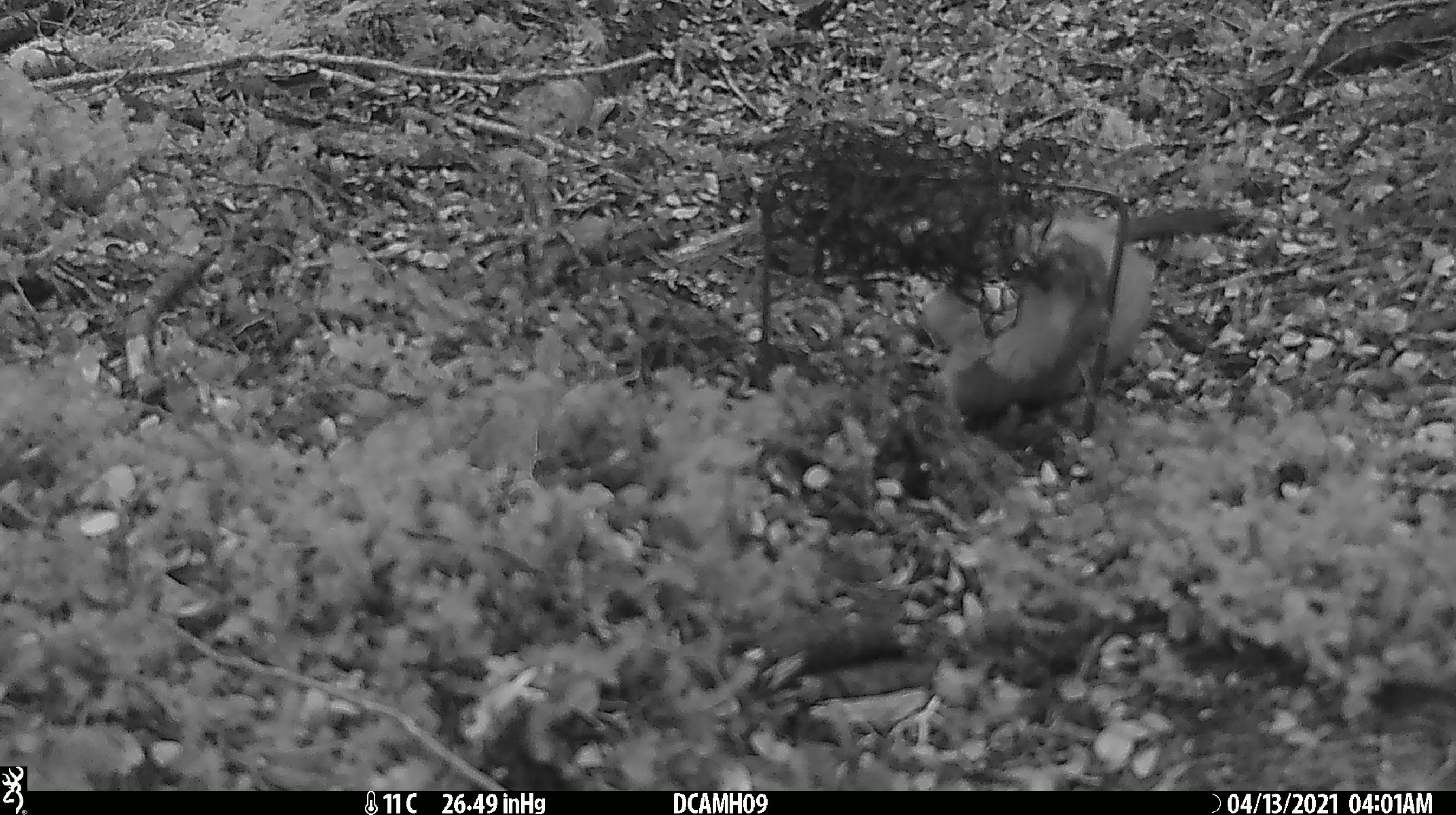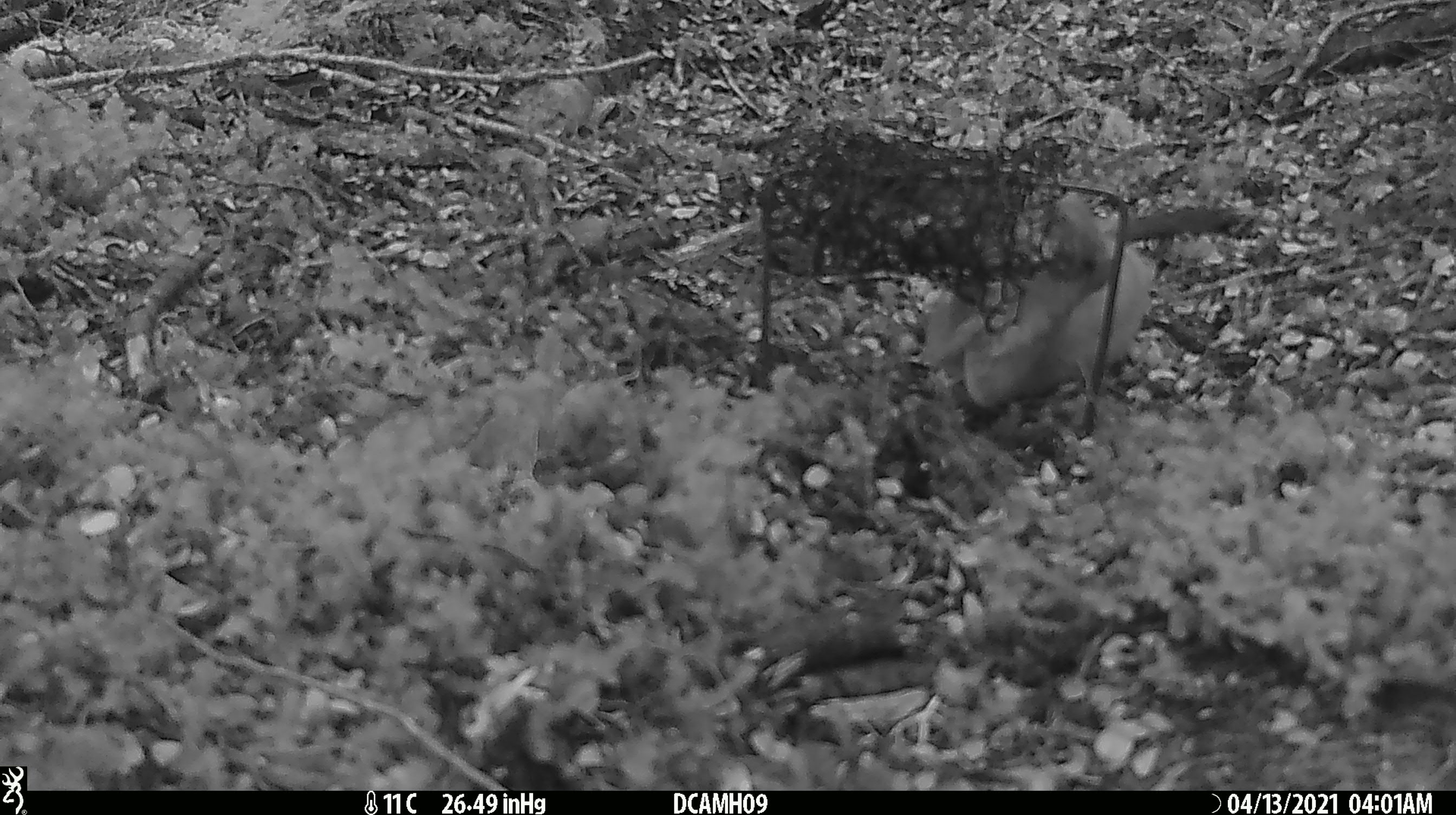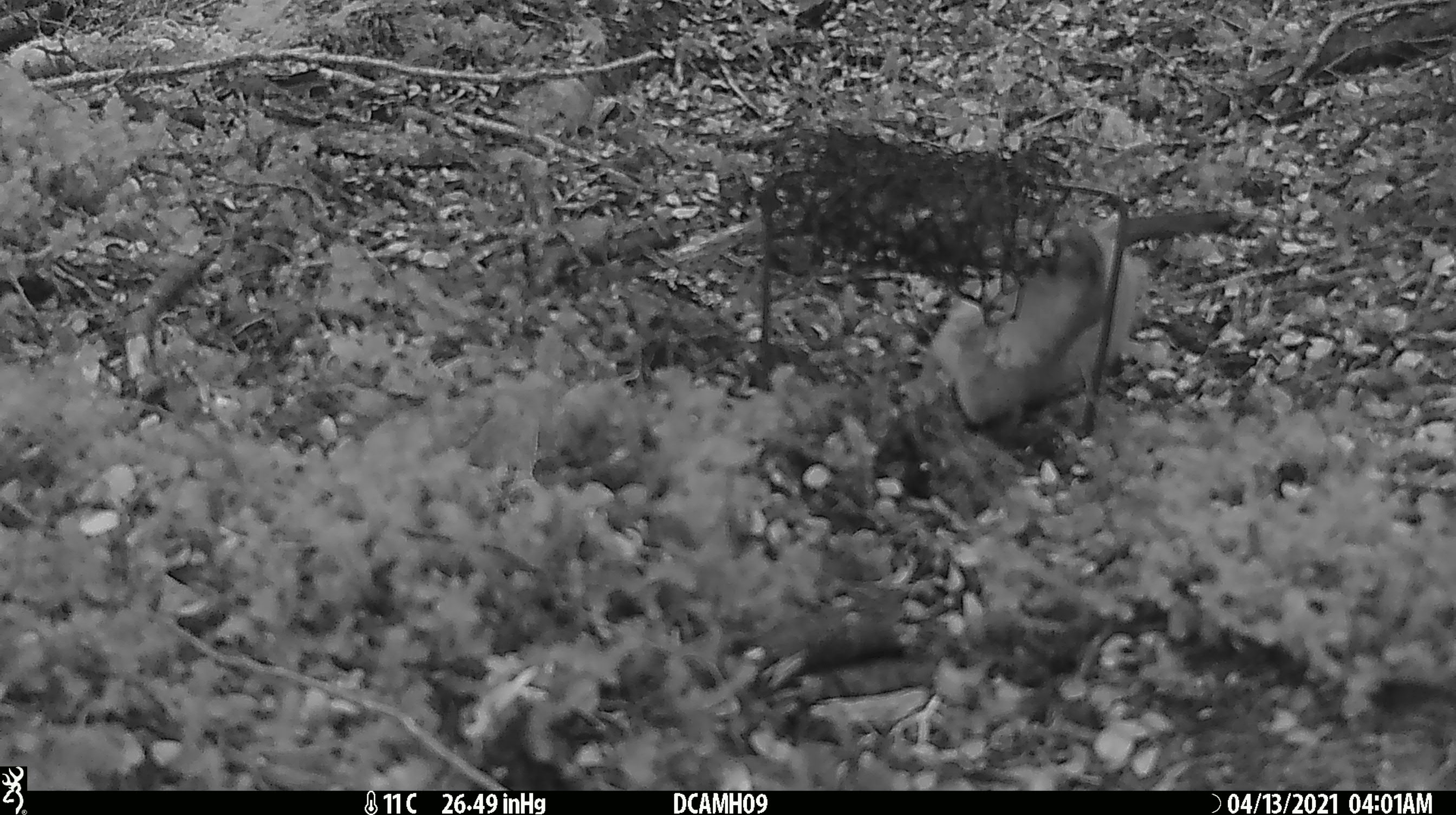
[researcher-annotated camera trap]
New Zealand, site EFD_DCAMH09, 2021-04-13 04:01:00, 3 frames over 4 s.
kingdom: Animalia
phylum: Chordata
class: Mammalia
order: Carnivora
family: Mustelidae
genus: Mustela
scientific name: Mustela erminea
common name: stoat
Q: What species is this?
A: Stoat (Mustela erminea).